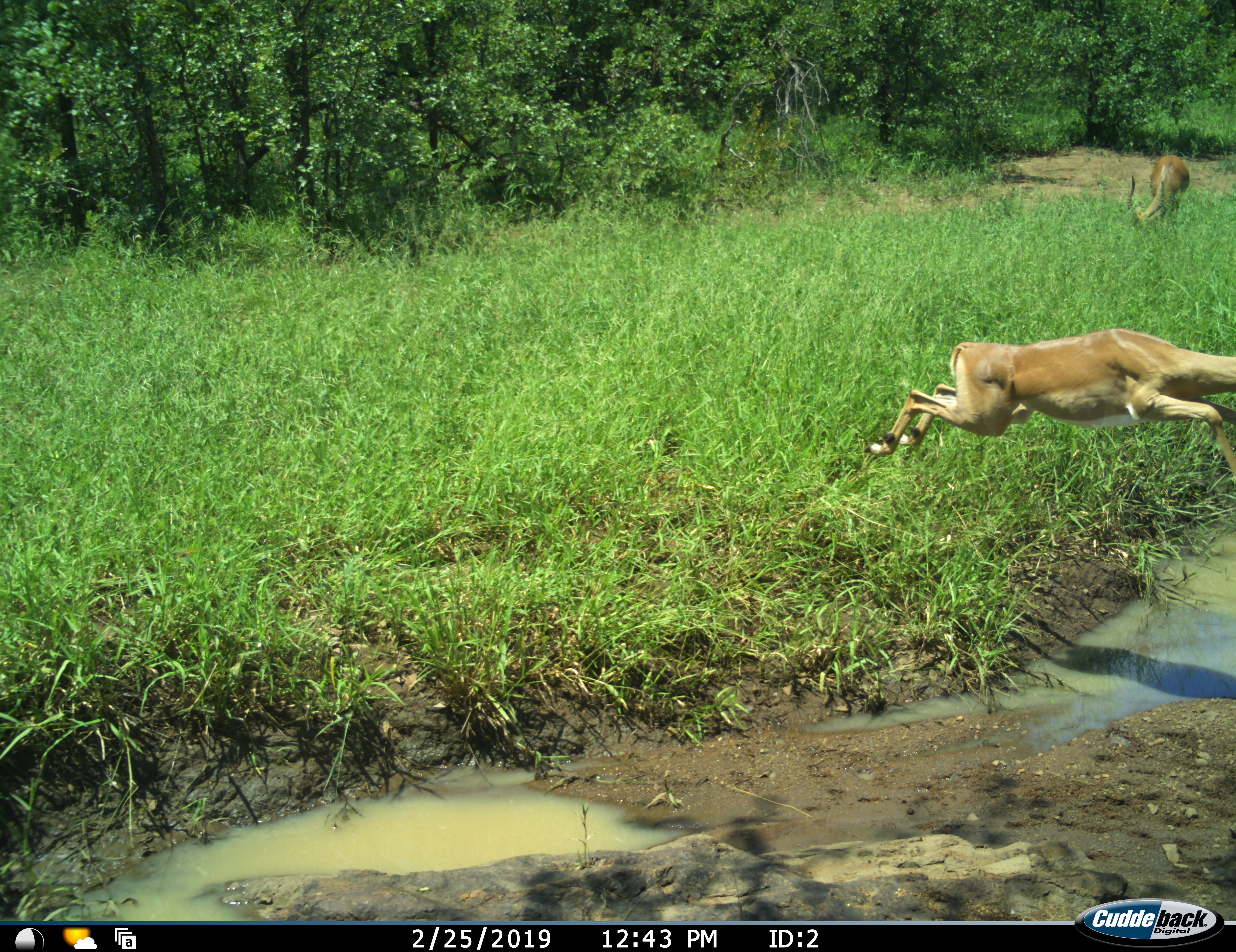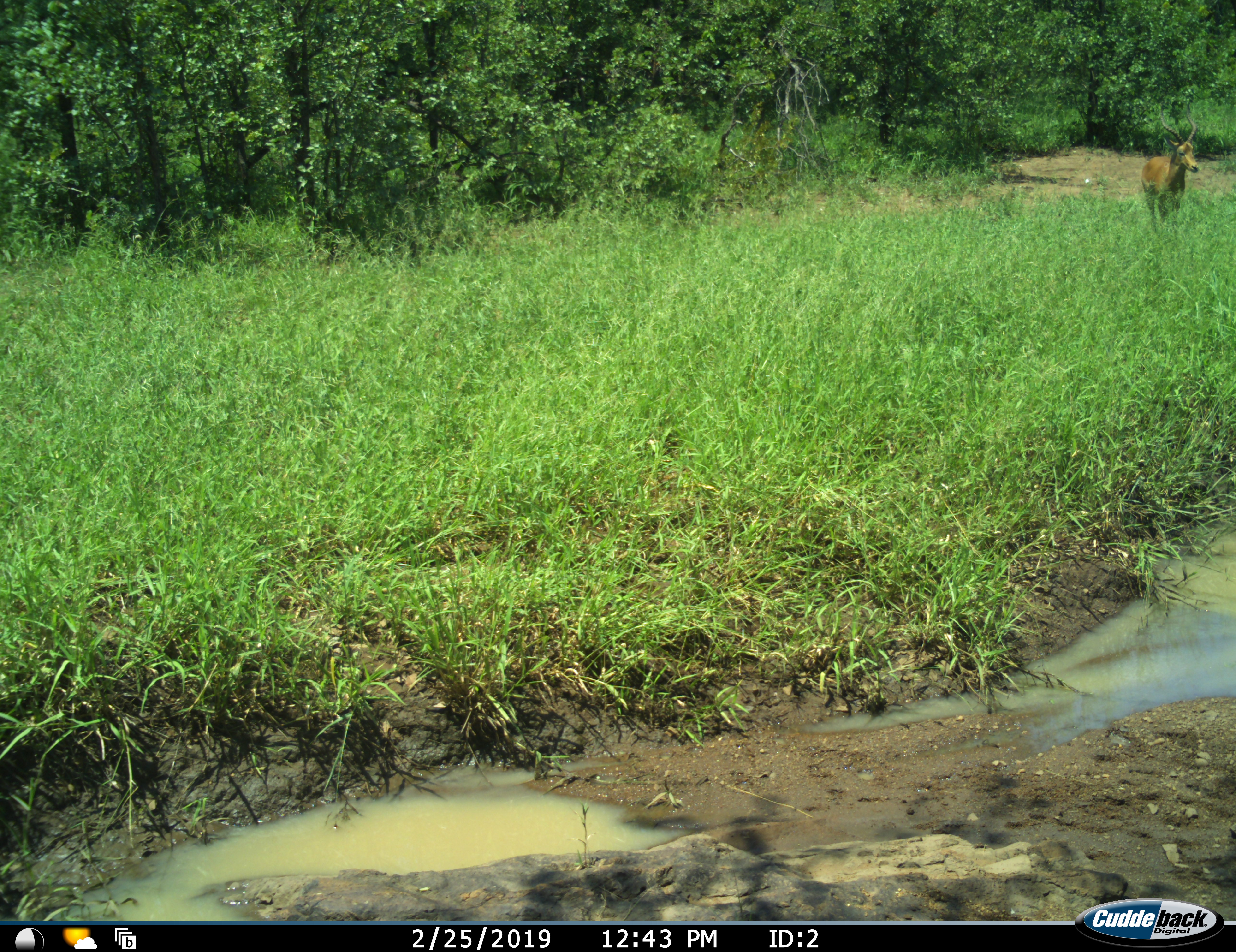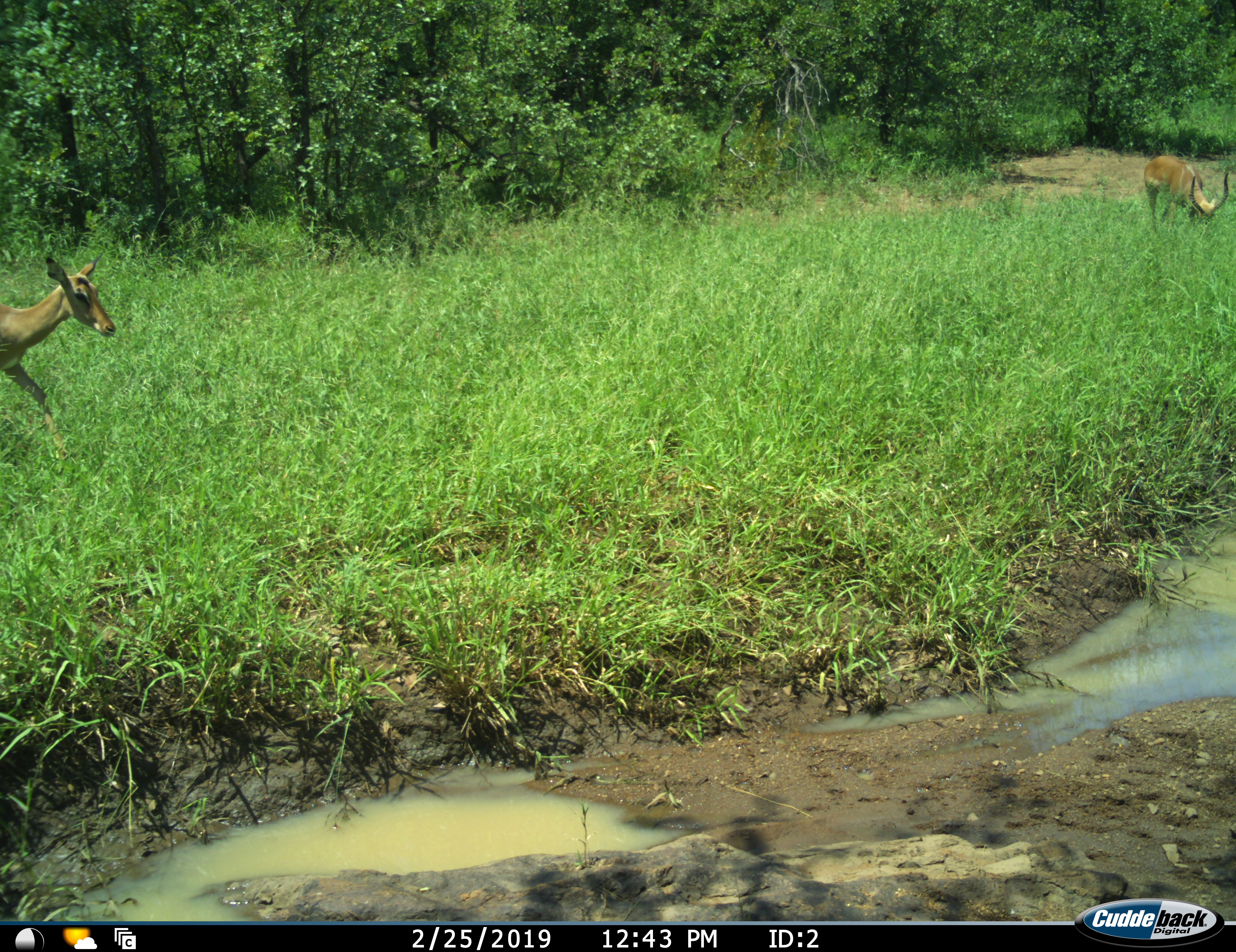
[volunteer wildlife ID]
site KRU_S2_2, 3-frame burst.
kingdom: Animalia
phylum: Chordata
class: Mammalia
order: Artiodactyla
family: Bovidae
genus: Aepyceros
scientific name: Aepyceros melampus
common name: impala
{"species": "impala (Aepyceros melampus)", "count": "2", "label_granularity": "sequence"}